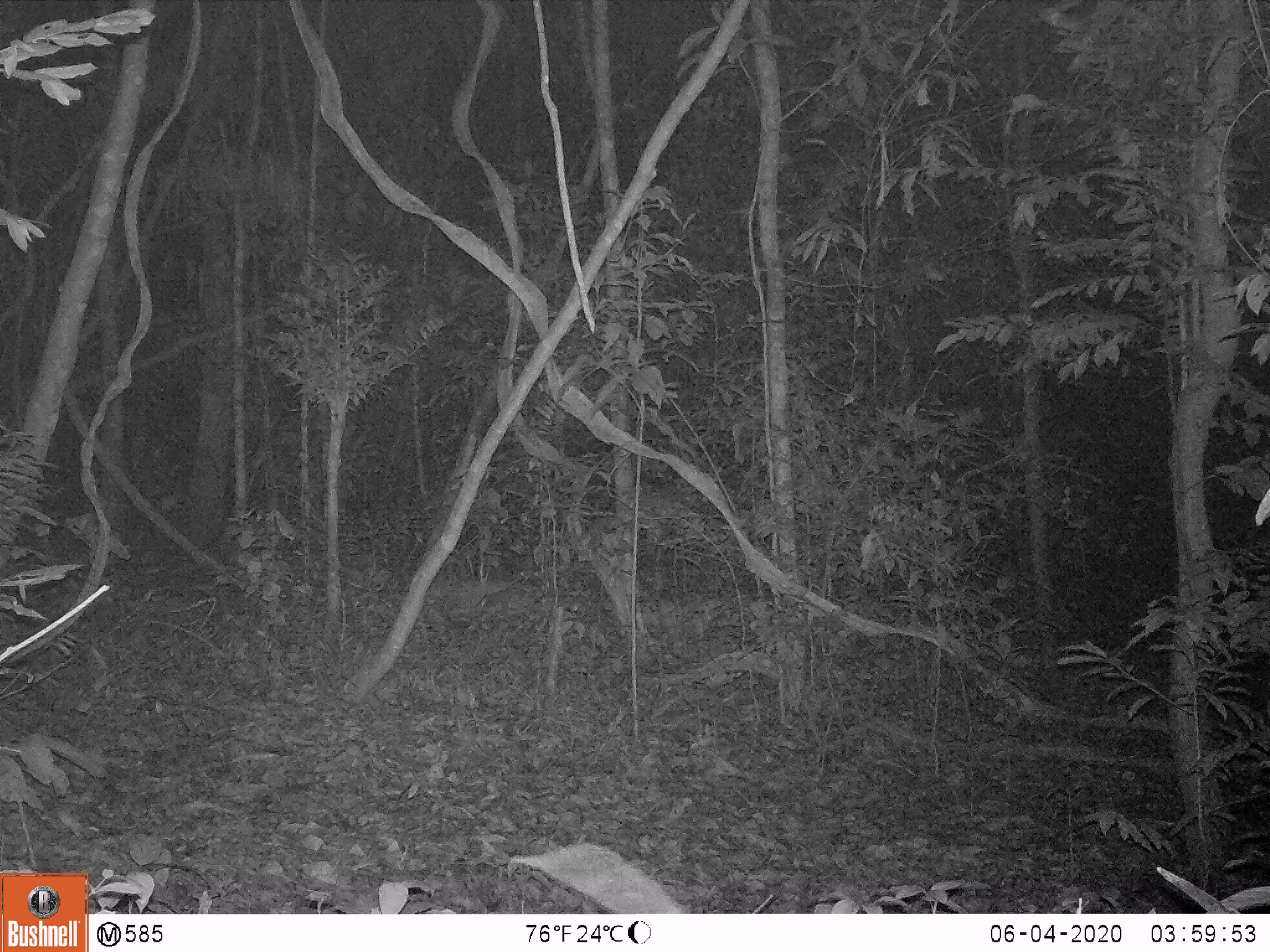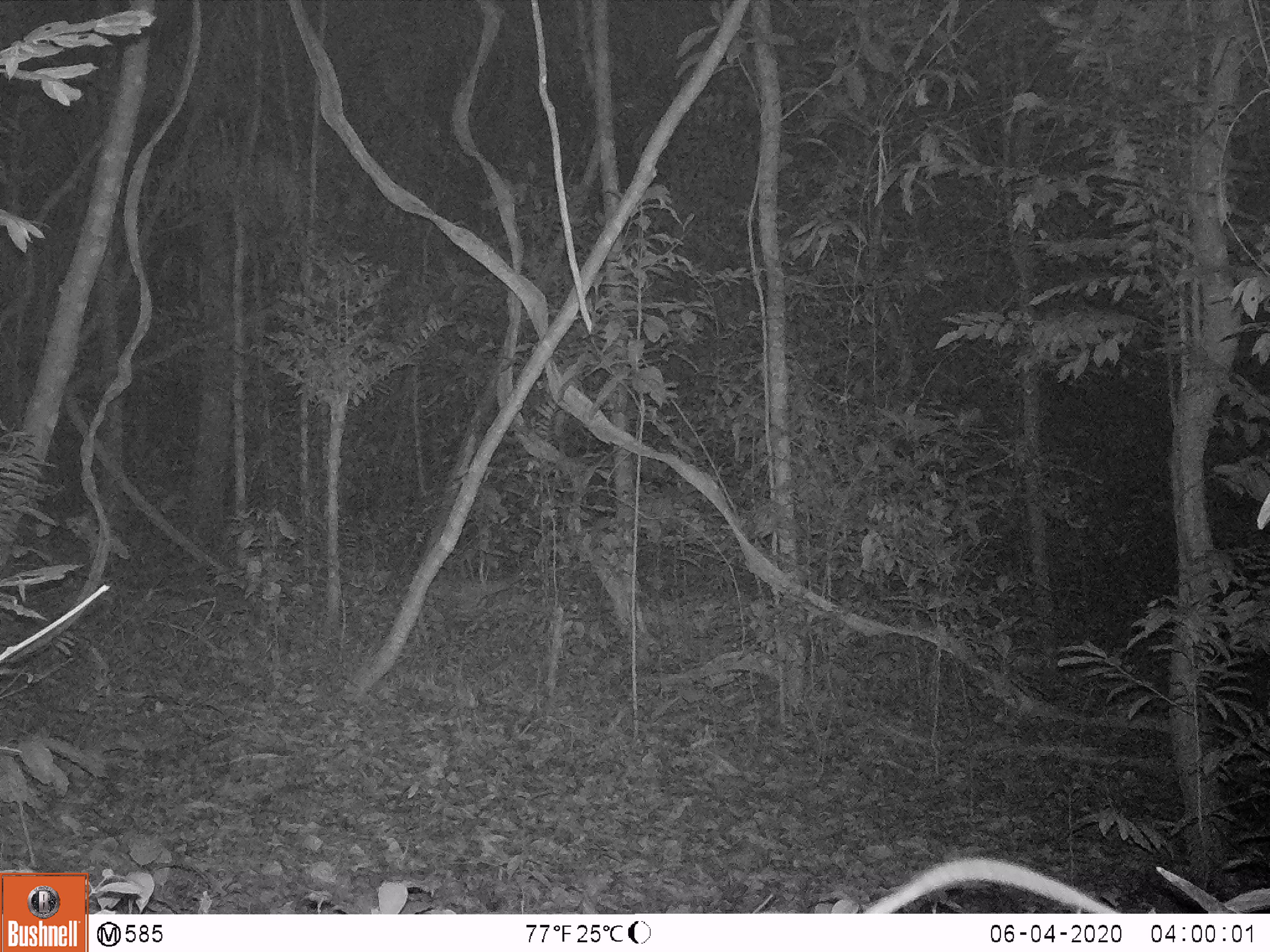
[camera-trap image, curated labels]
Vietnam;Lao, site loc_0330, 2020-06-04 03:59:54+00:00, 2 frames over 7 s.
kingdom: Animalia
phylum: Chordata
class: Mammalia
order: Rodentia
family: Muridae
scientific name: Muridae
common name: old-world mice and rats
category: unidentified murid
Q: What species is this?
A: Unidentified murid (old-world mice and rats) (Muridae).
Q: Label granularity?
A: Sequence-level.